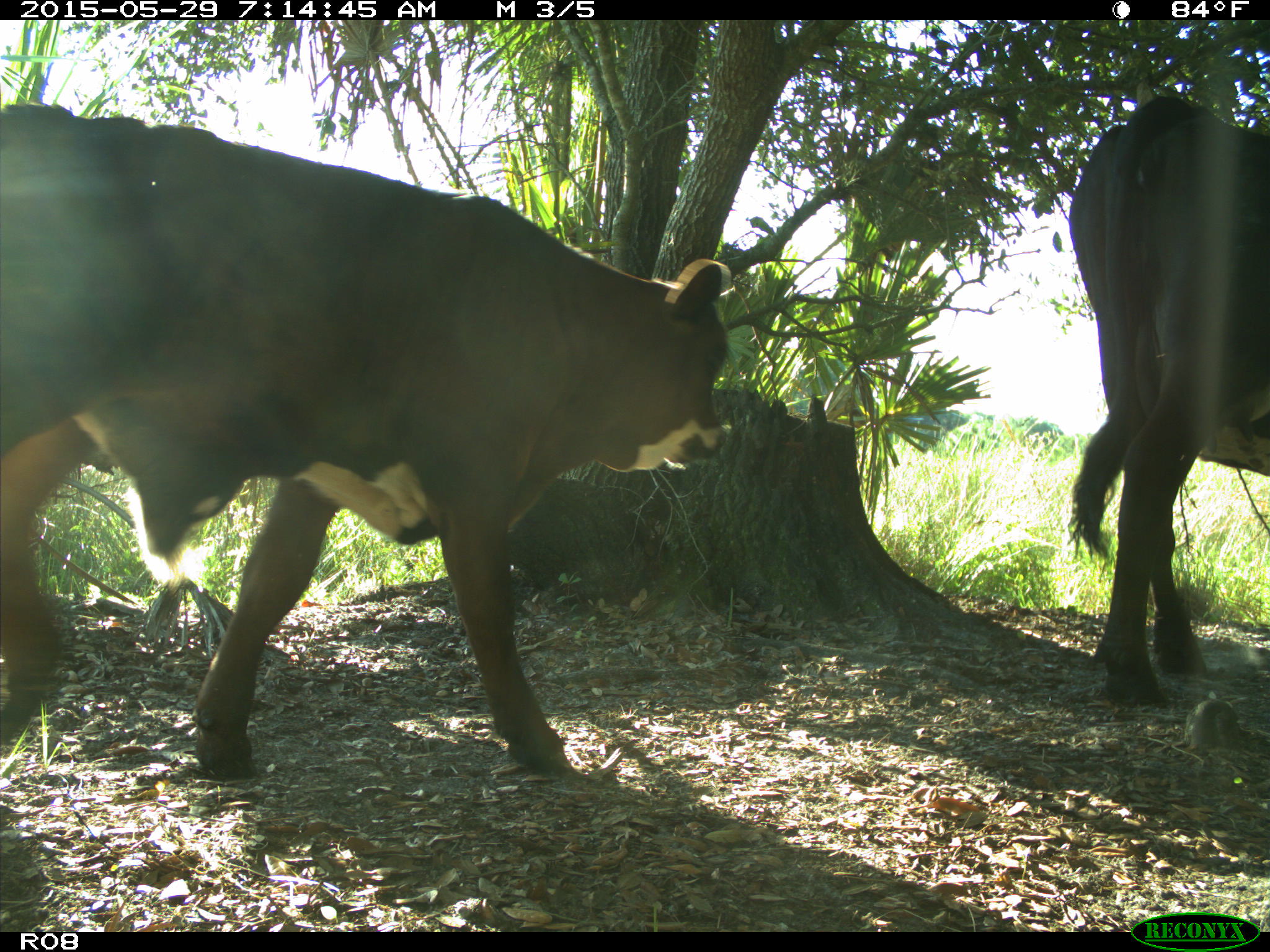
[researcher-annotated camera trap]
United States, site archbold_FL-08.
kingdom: Animalia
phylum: Chordata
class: Mammalia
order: Artiodactyla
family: Bovidae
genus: Bos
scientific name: Bos taurus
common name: domestic cow